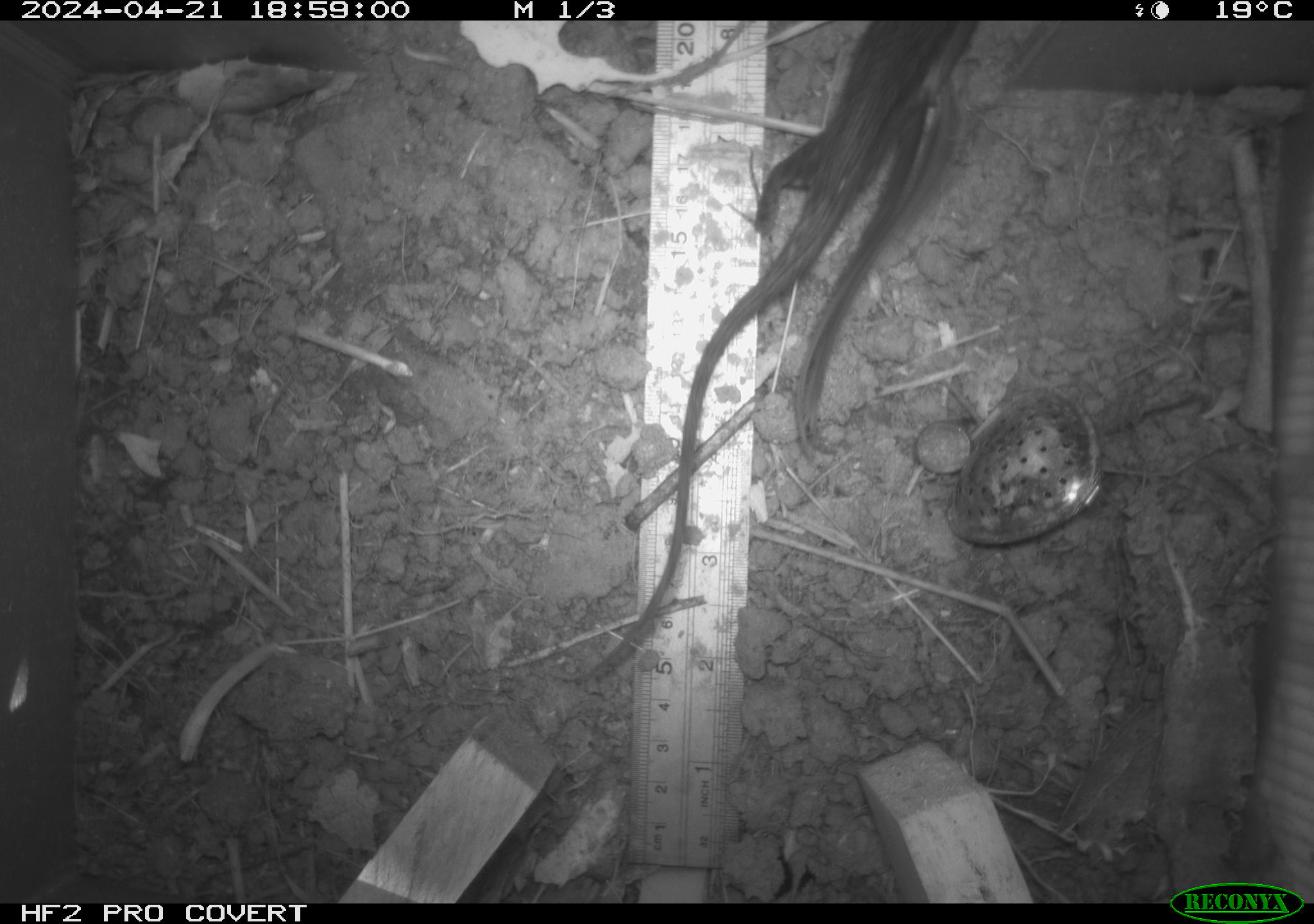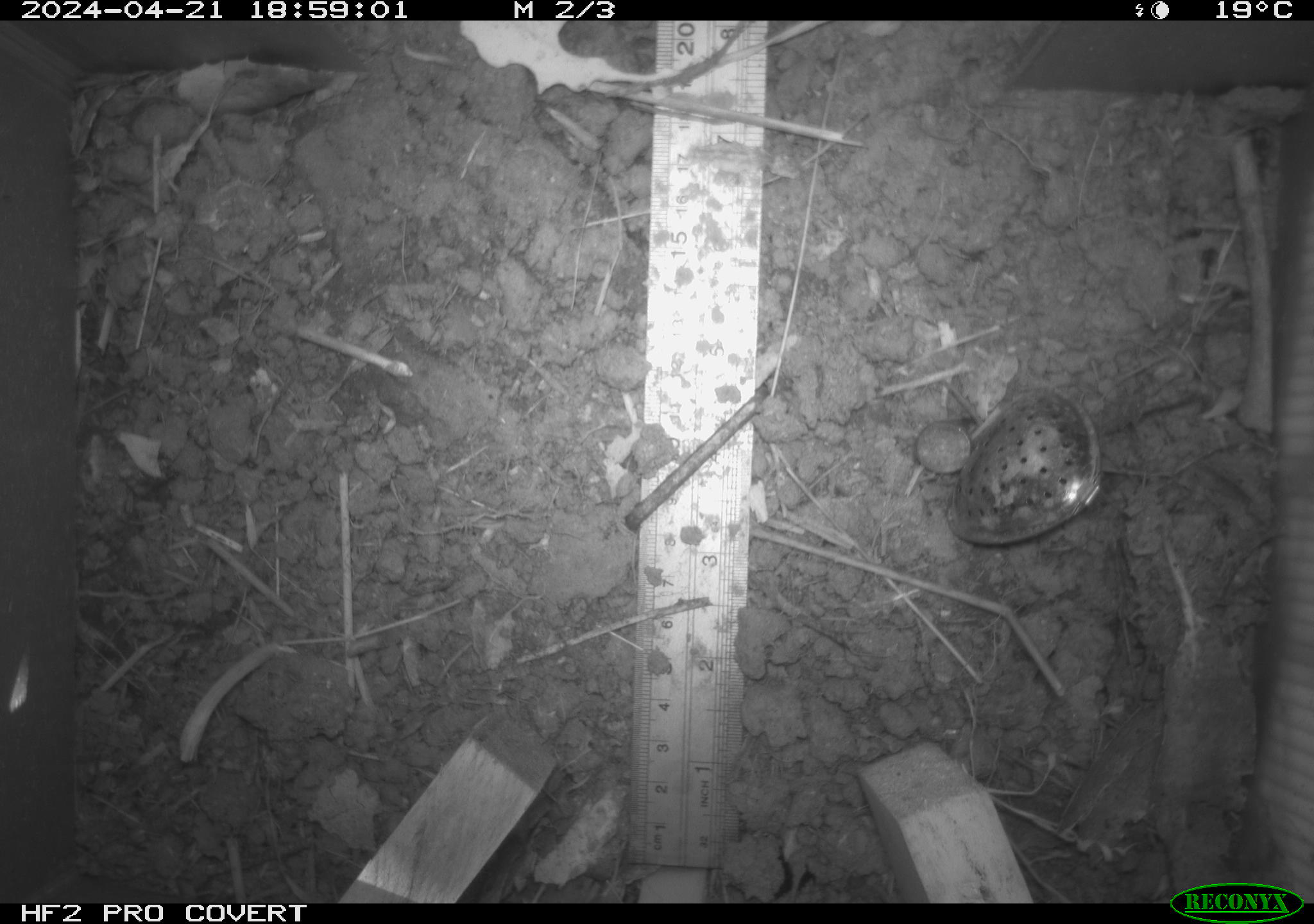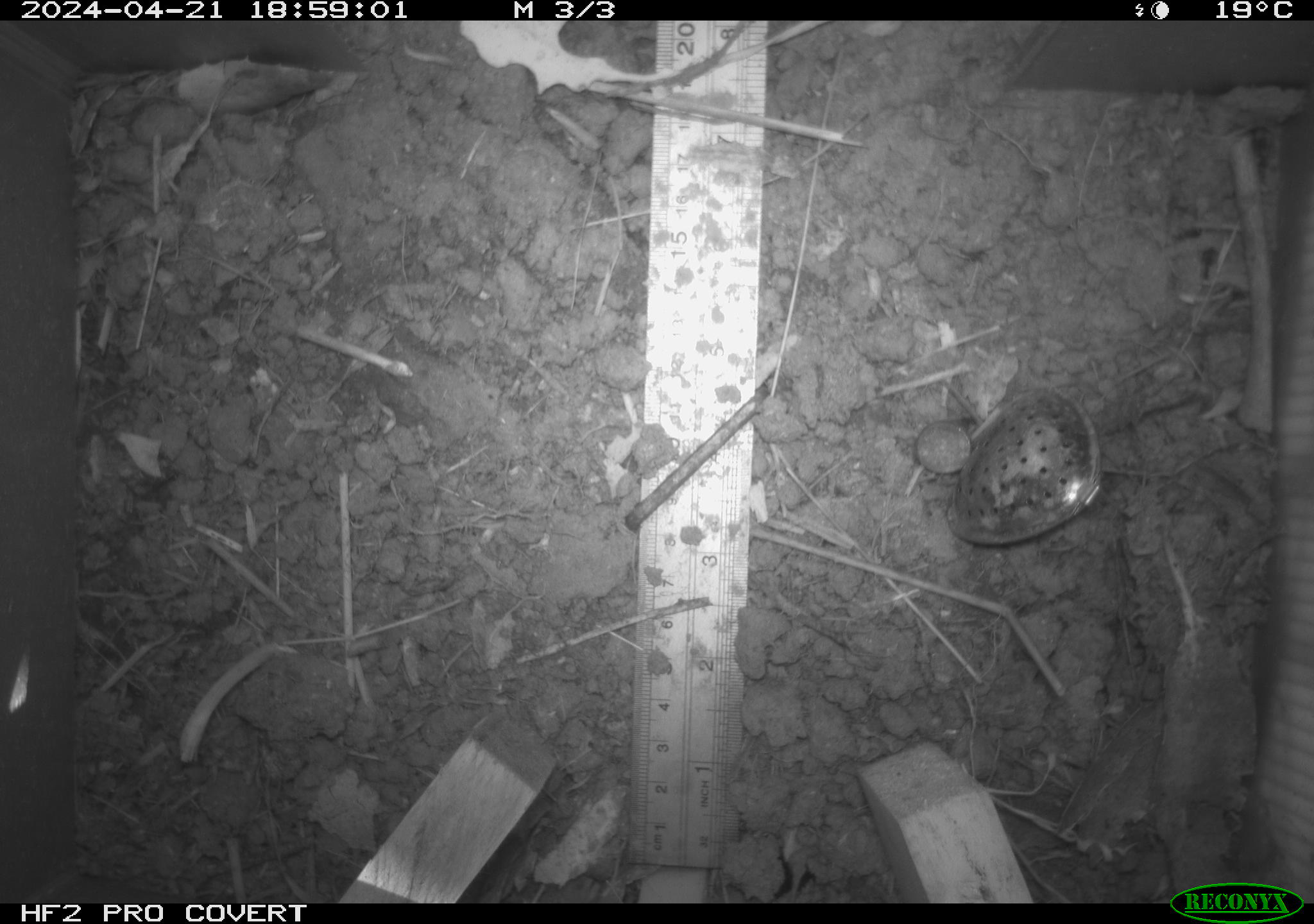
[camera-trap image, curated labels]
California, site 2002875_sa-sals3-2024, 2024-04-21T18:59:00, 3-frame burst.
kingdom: Animalia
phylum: Chordata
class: Reptilia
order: Squamata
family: Phrynosomatidae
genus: Sceloporus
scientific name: Sceloporus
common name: spiny lizards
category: sceloporus species